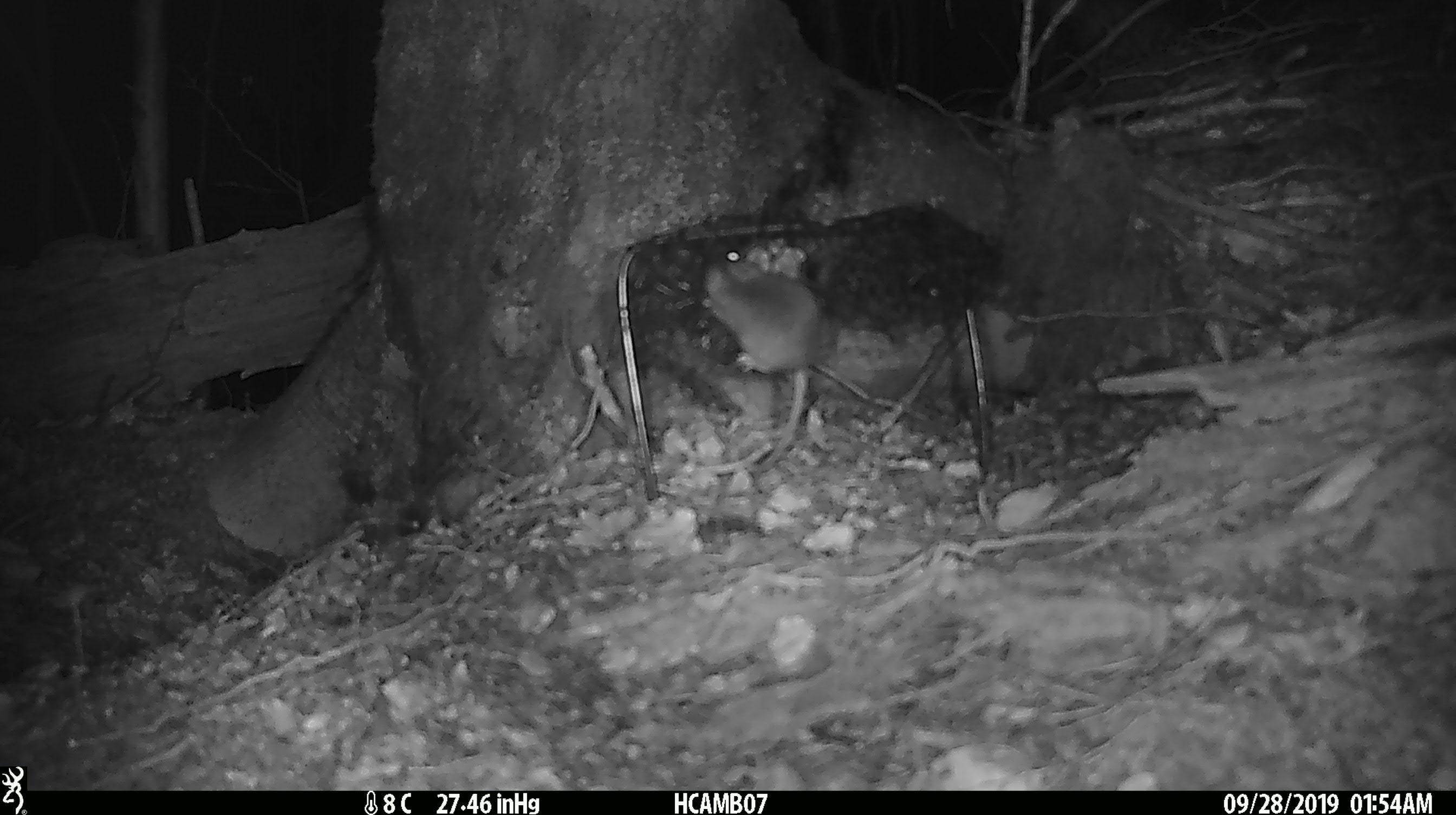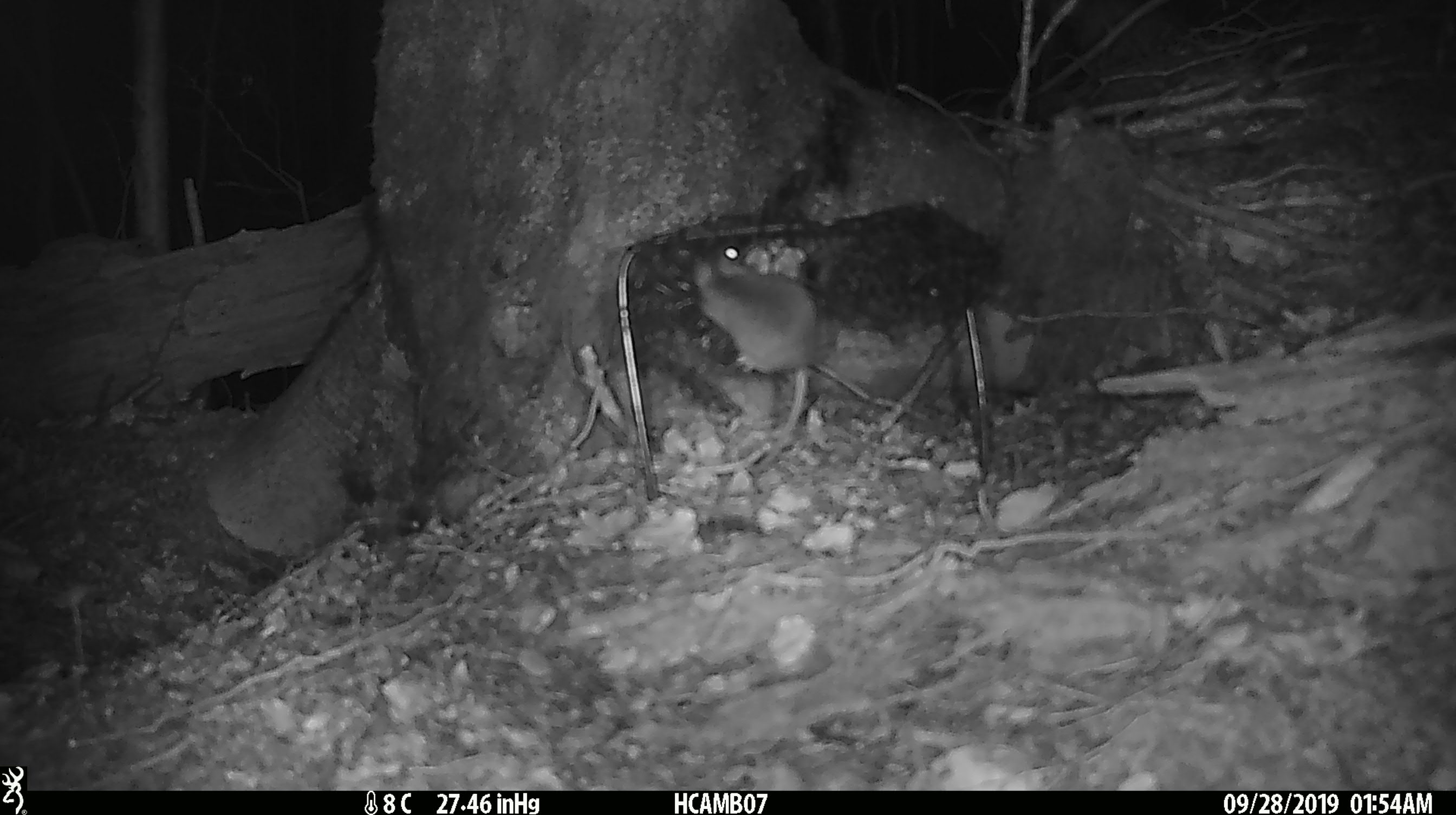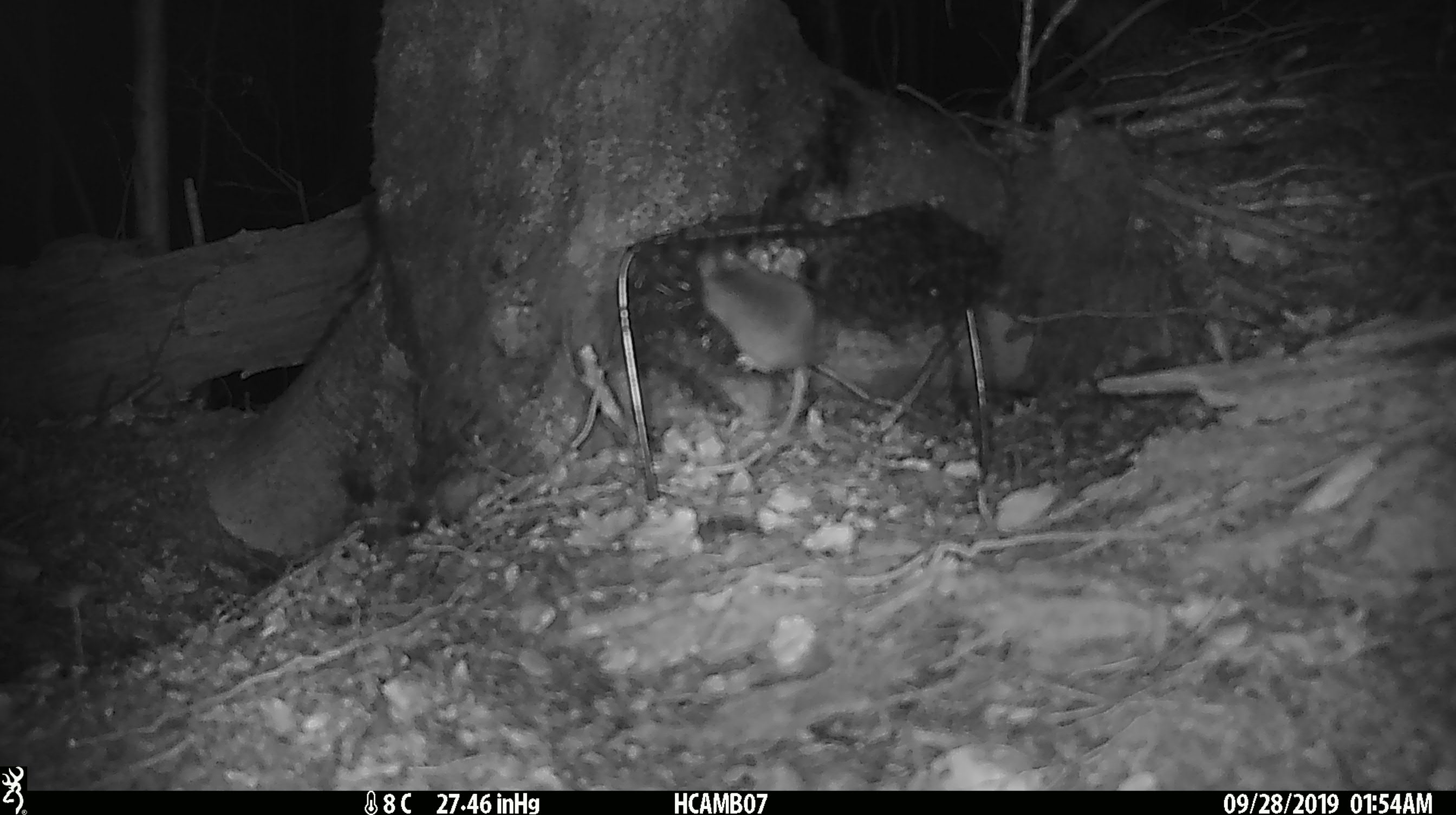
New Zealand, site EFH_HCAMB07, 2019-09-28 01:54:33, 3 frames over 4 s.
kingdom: Animalia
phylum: Chordata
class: Mammalia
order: Rodentia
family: Muridae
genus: Mus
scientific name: Mus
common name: mouse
Mouse (Mus).